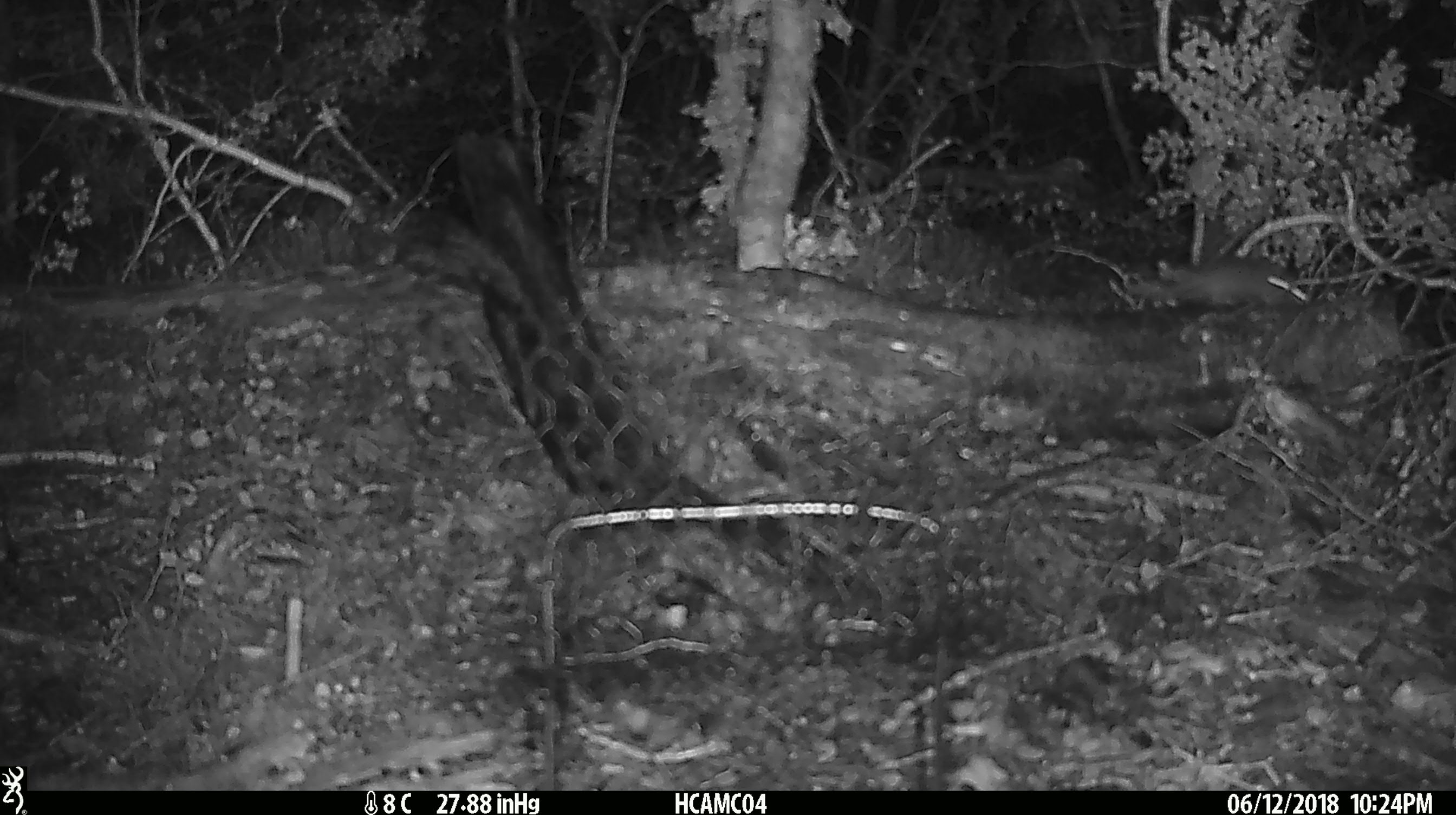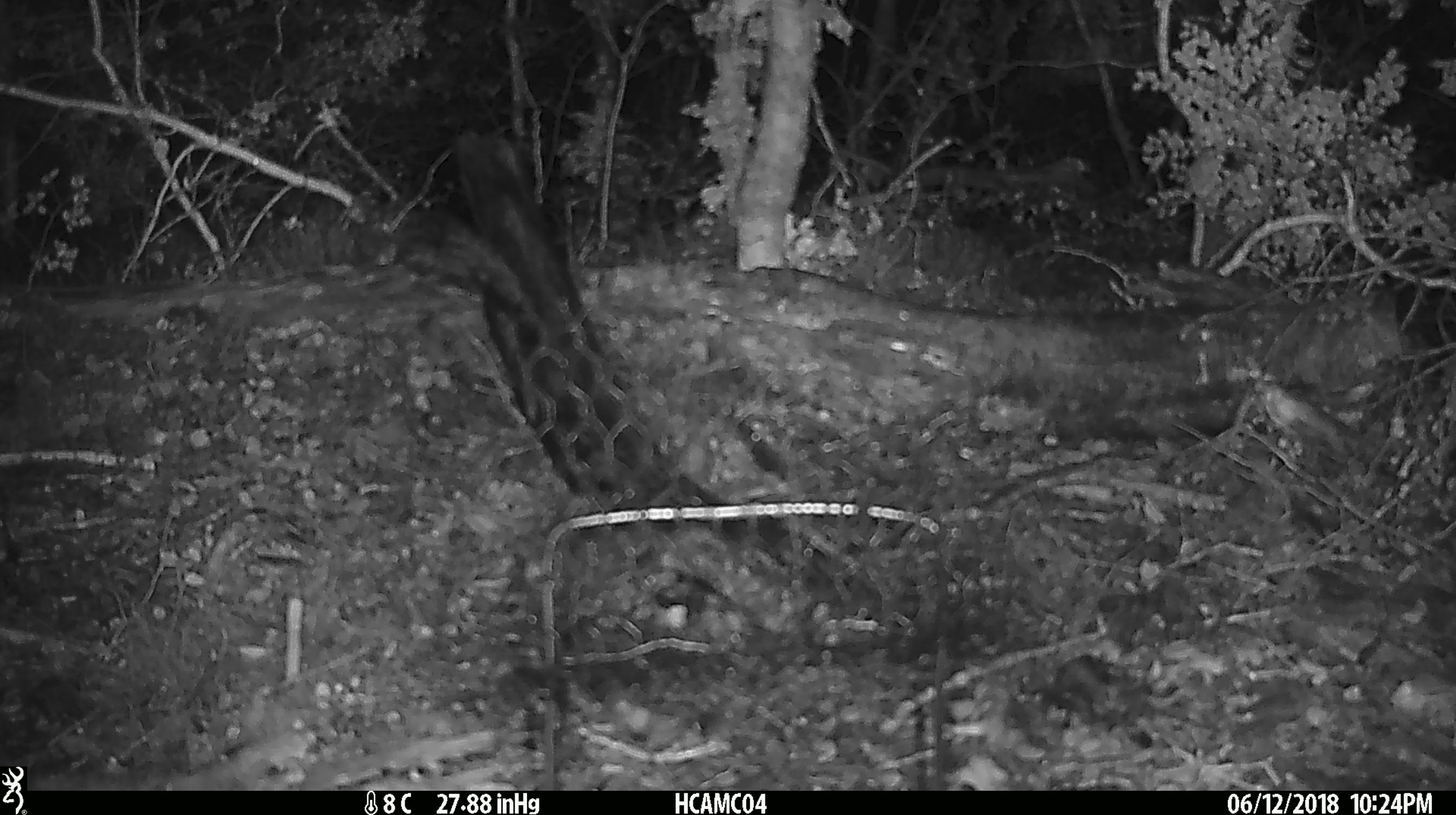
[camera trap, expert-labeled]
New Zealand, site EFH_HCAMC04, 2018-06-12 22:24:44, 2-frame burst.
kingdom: Animalia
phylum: Chordata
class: Mammalia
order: Rodentia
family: Muridae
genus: Mus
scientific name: Mus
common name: mouse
Mouse (Mus).